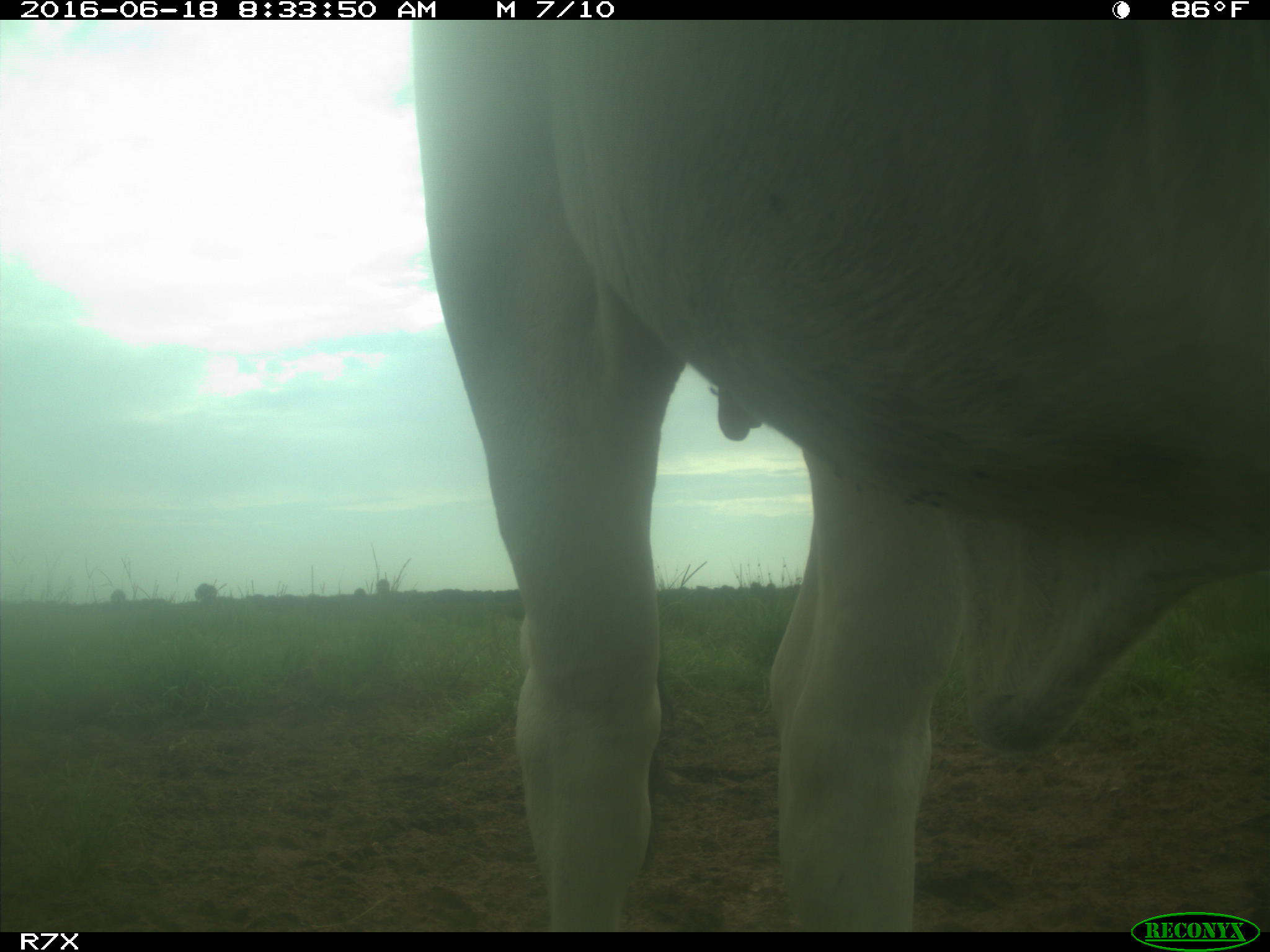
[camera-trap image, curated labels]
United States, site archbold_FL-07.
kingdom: Animalia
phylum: Chordata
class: Mammalia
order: Artiodactyla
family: Bovidae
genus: Bos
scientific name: Bos taurus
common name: domestic cow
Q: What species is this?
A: Bos taurus (domestic cow).